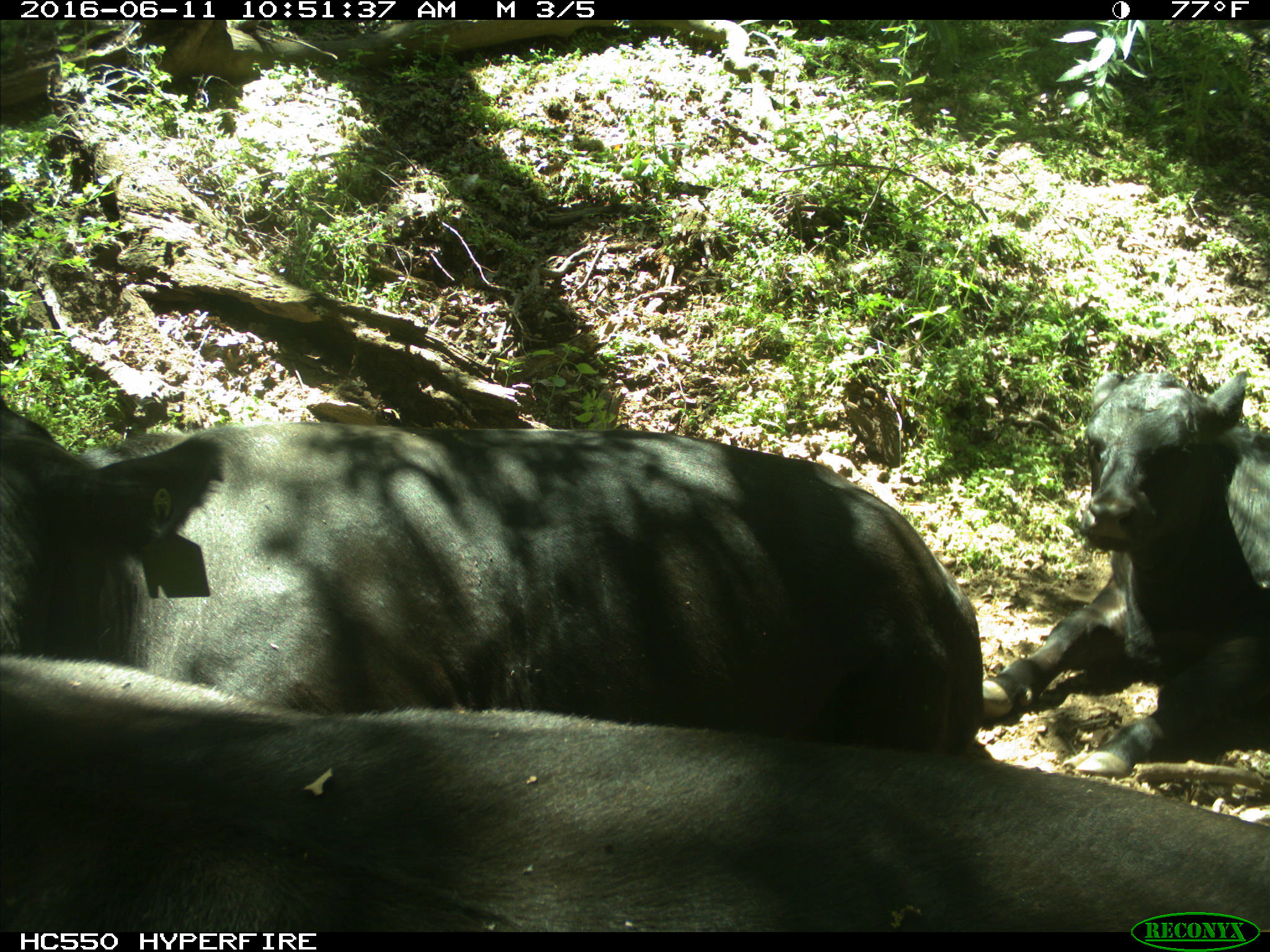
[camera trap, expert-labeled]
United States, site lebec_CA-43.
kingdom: Animalia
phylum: Chordata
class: Mammalia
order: Artiodactyla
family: Bovidae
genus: Bos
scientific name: Bos taurus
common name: domestic cow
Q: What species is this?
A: Bos taurus (domestic cow).